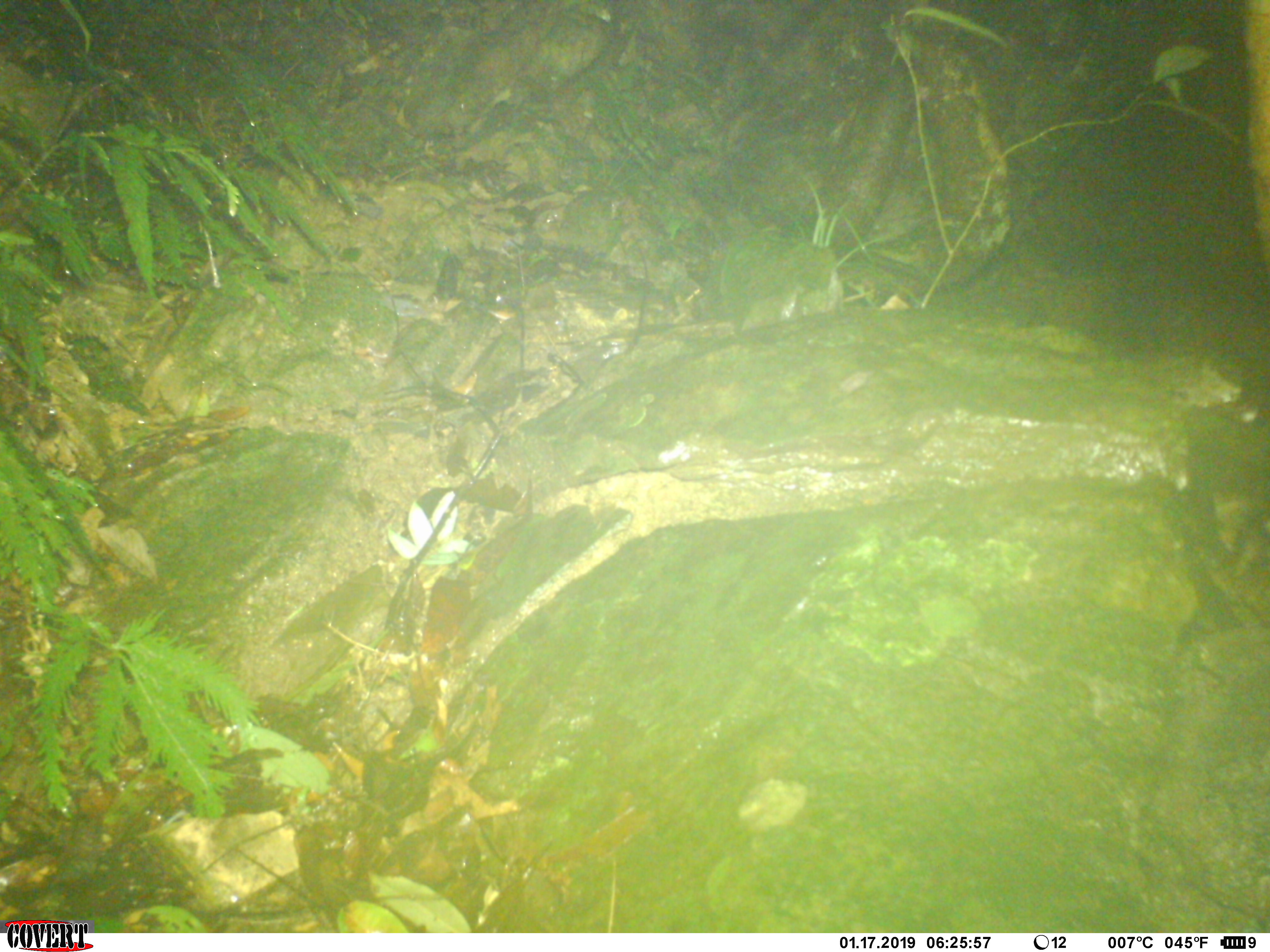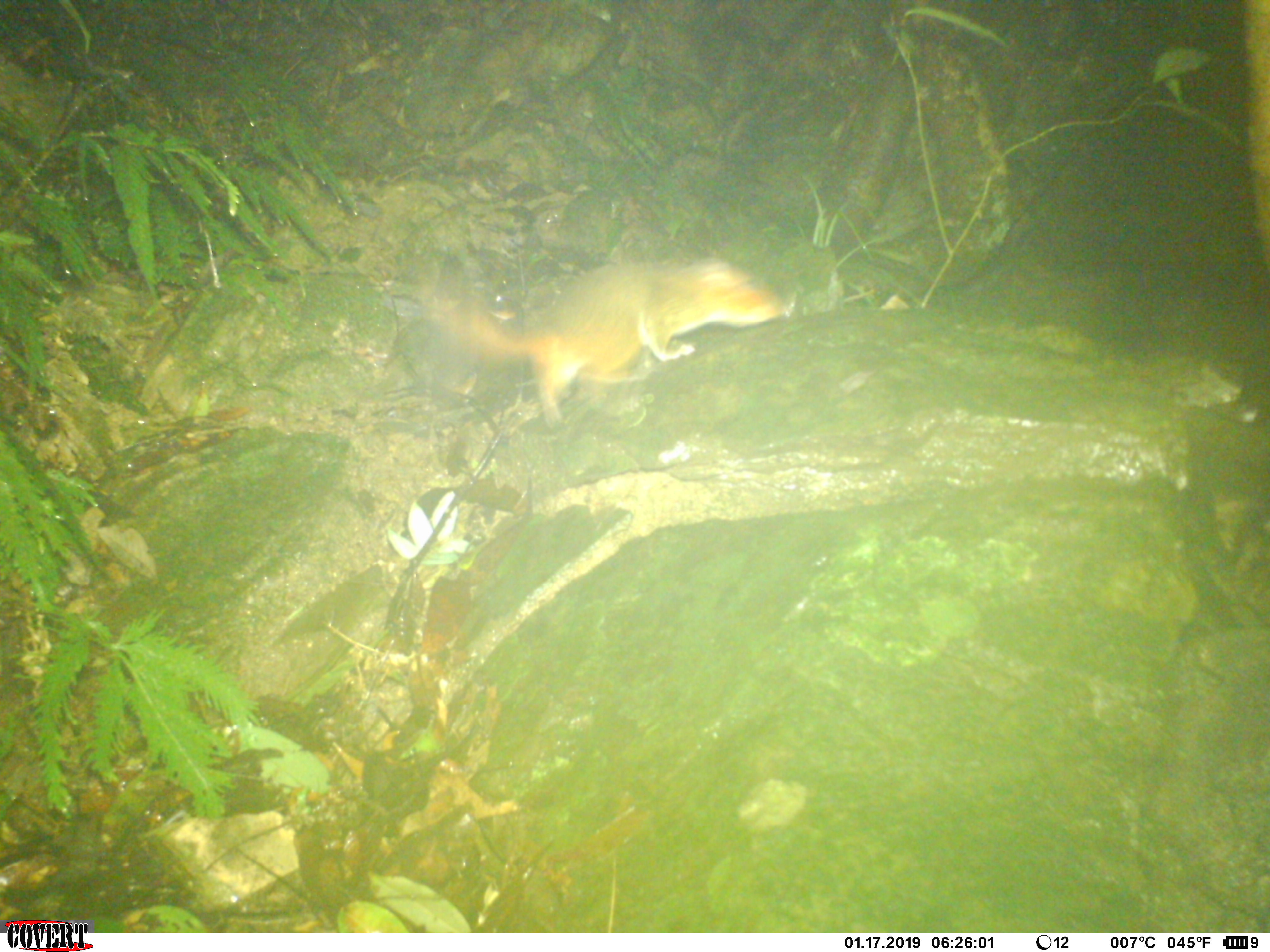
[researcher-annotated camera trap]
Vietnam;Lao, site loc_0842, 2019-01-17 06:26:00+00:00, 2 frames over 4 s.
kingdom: Animalia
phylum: Chordata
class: Mammalia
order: Rodentia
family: Sciuridae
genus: Dremomys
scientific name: Dremomys rufigenis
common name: red-cheeked squirrel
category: red cheeked squirrel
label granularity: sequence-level